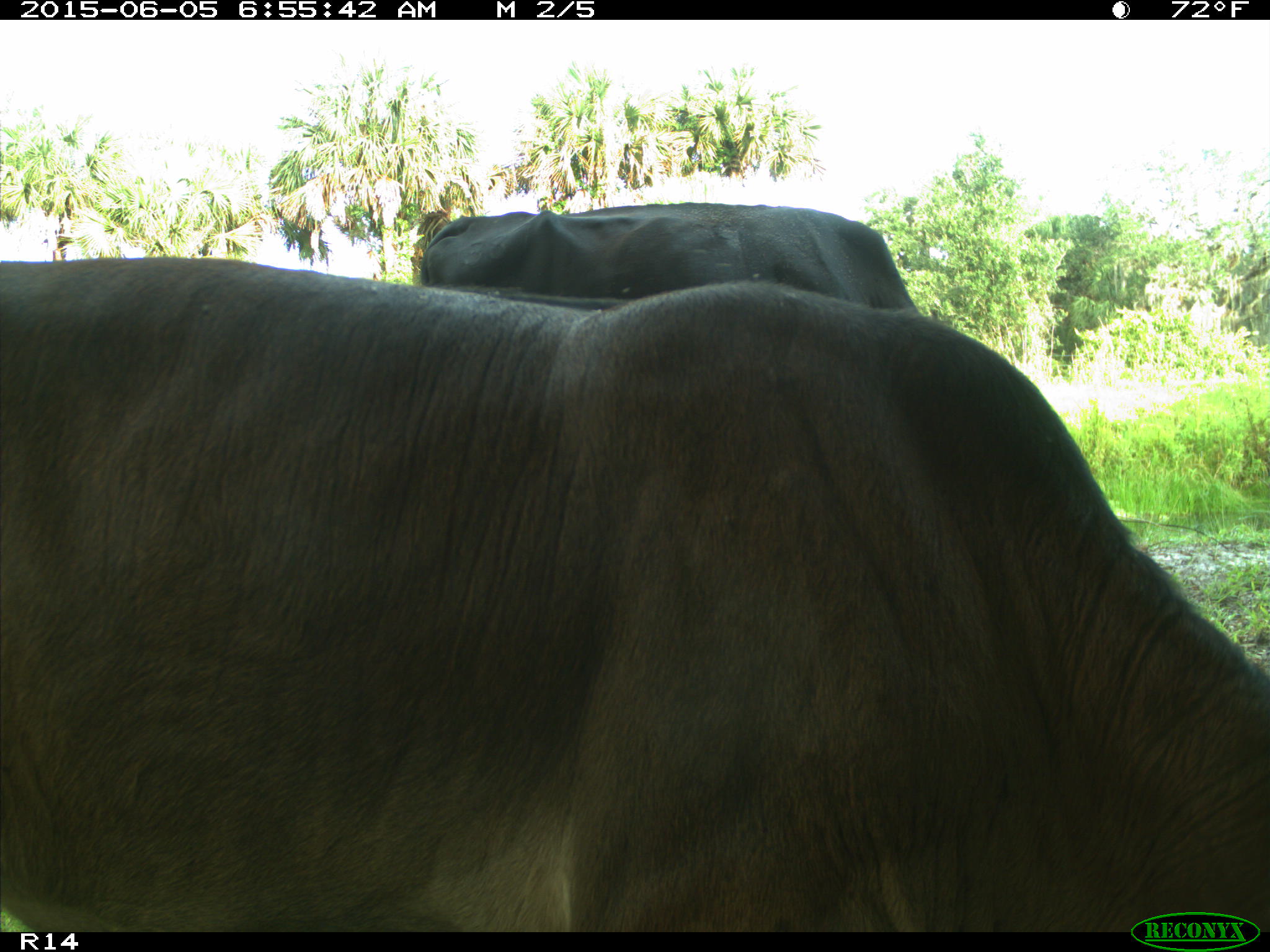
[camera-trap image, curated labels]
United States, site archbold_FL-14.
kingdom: Animalia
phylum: Chordata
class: Mammalia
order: Artiodactyla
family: Bovidae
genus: Bos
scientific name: Bos taurus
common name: domestic cow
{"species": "Bos taurus (domestic cow)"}